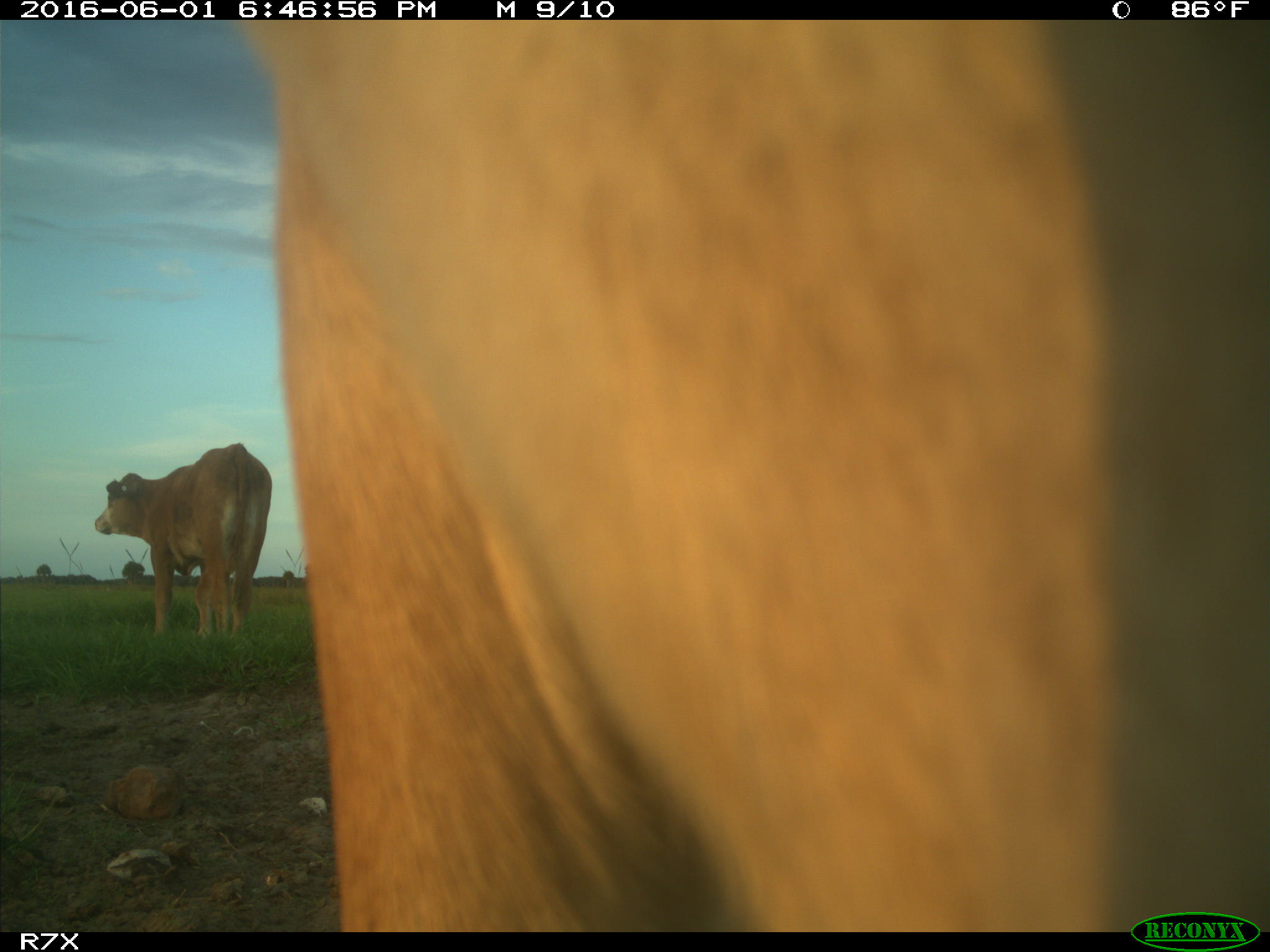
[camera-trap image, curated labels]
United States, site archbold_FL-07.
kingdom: Animalia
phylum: Chordata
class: Mammalia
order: Artiodactyla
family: Bovidae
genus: Bos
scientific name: Bos taurus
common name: domestic cow